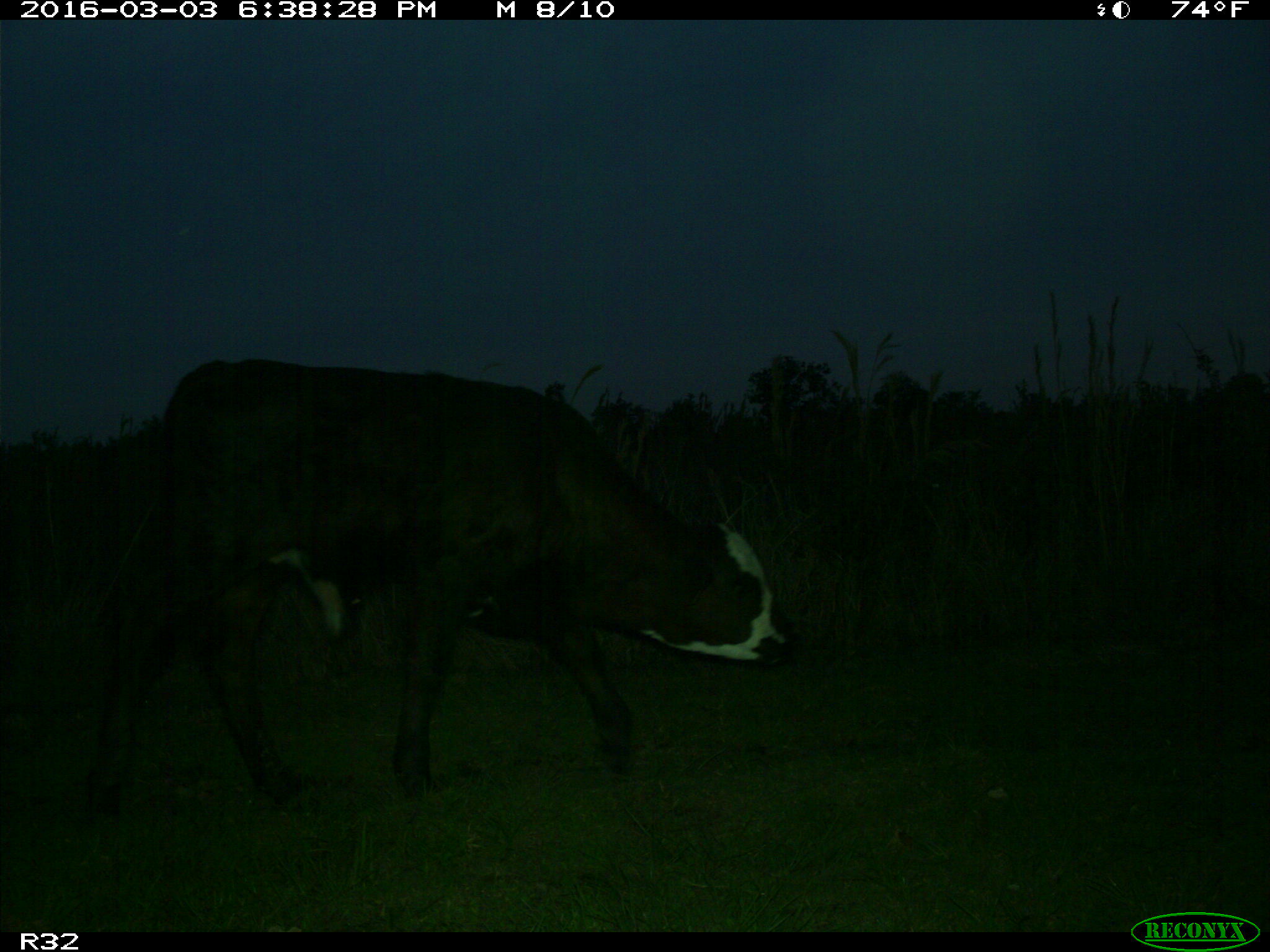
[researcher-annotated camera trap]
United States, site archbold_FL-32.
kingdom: Animalia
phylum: Chordata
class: Mammalia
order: Artiodactyla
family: Bovidae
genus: Bos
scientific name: Bos taurus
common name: domestic cow